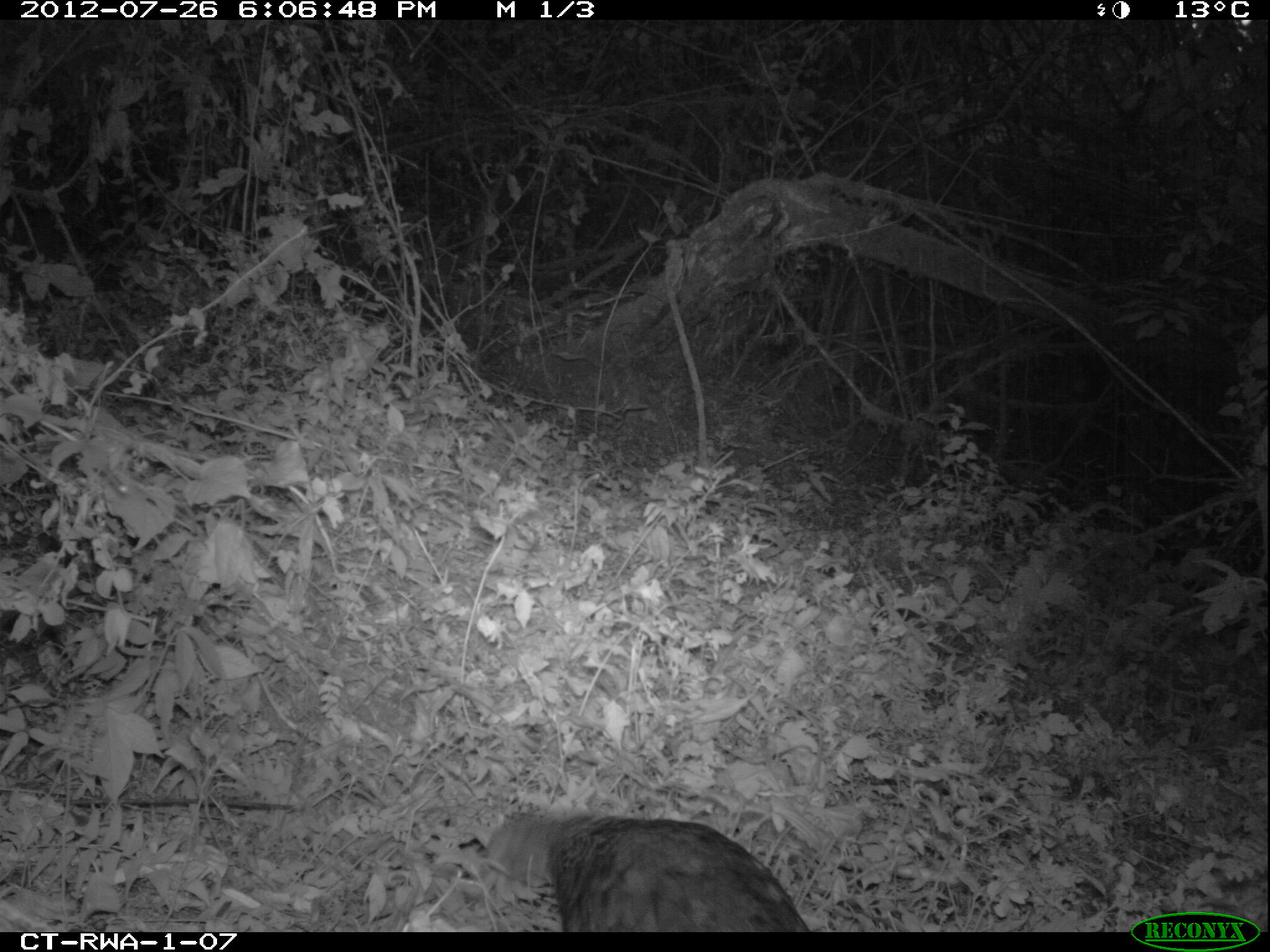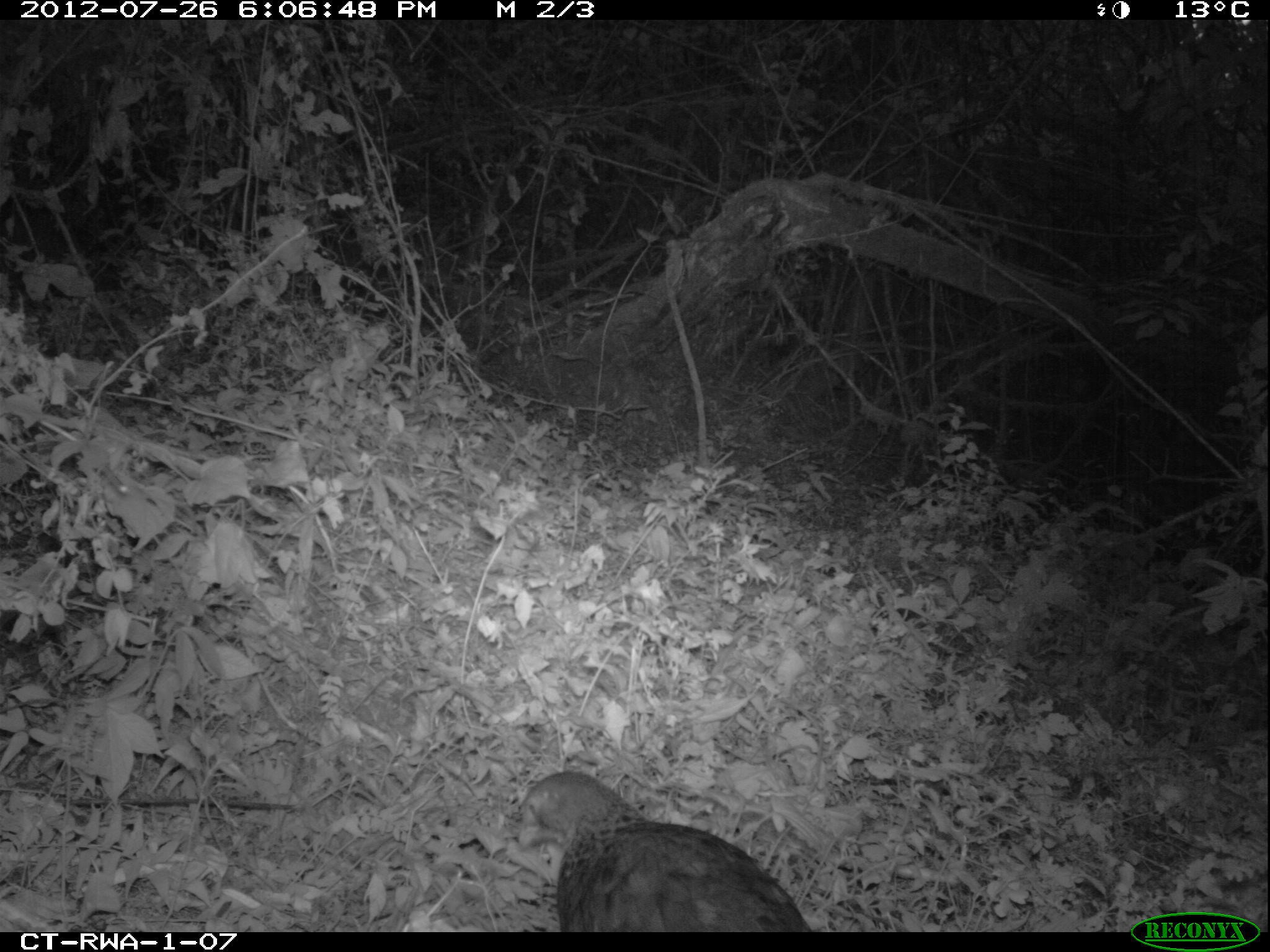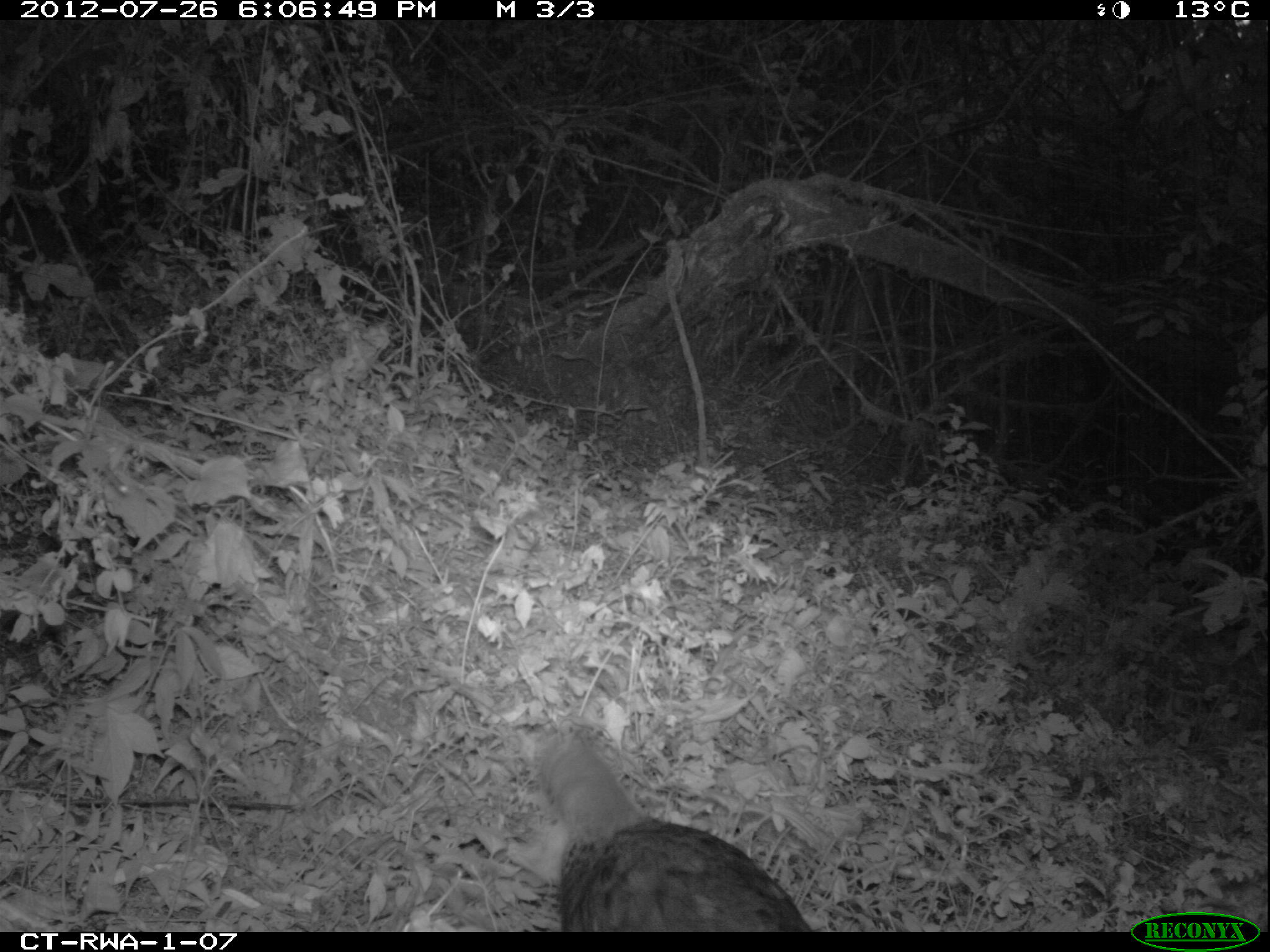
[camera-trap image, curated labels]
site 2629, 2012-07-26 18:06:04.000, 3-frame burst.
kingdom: Animalia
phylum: Chordata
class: Aves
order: Galliformes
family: Phasianidae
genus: Pternistis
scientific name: Pternistis nobilis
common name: handsome francolin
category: francolinus nobilis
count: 1